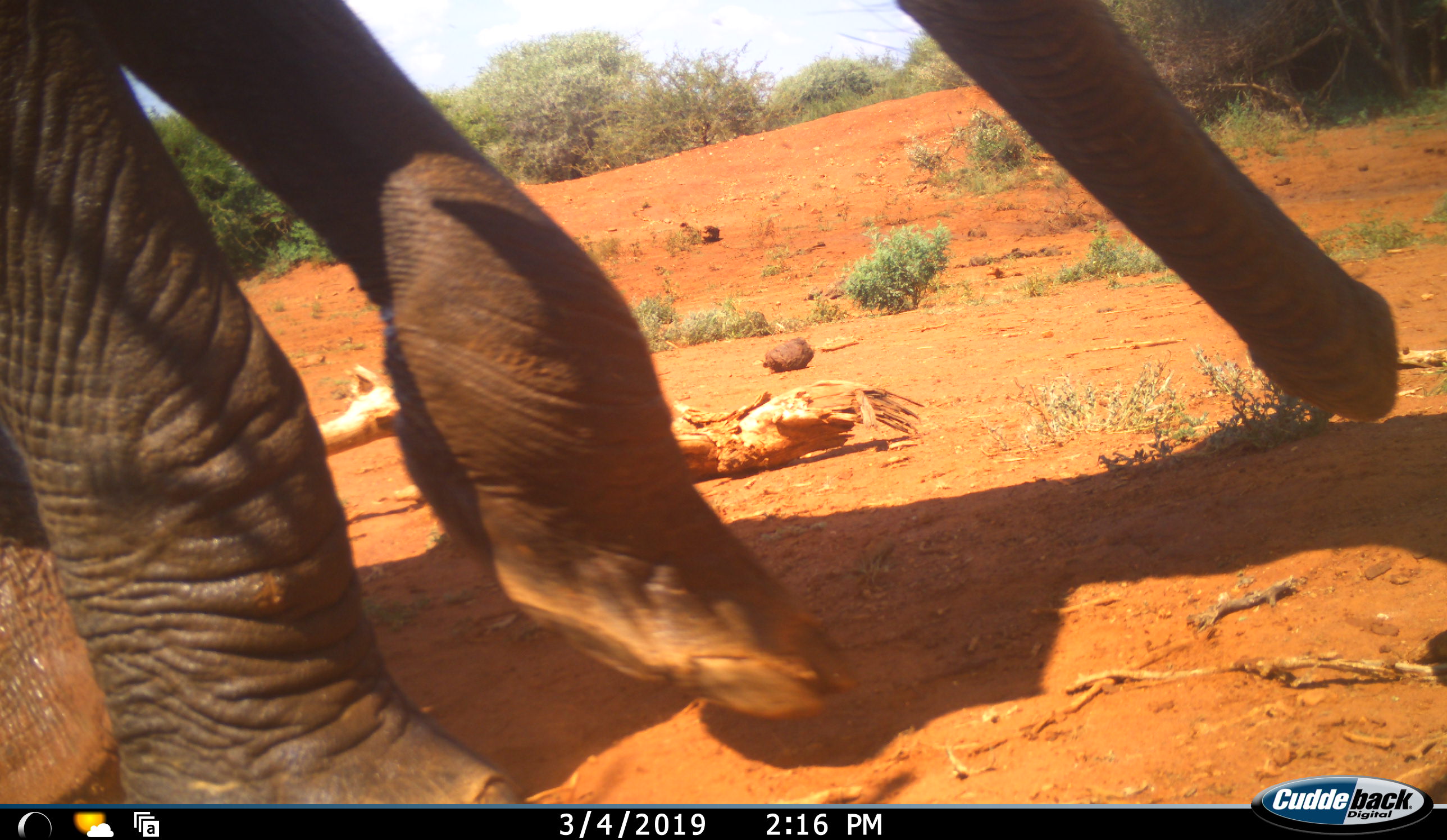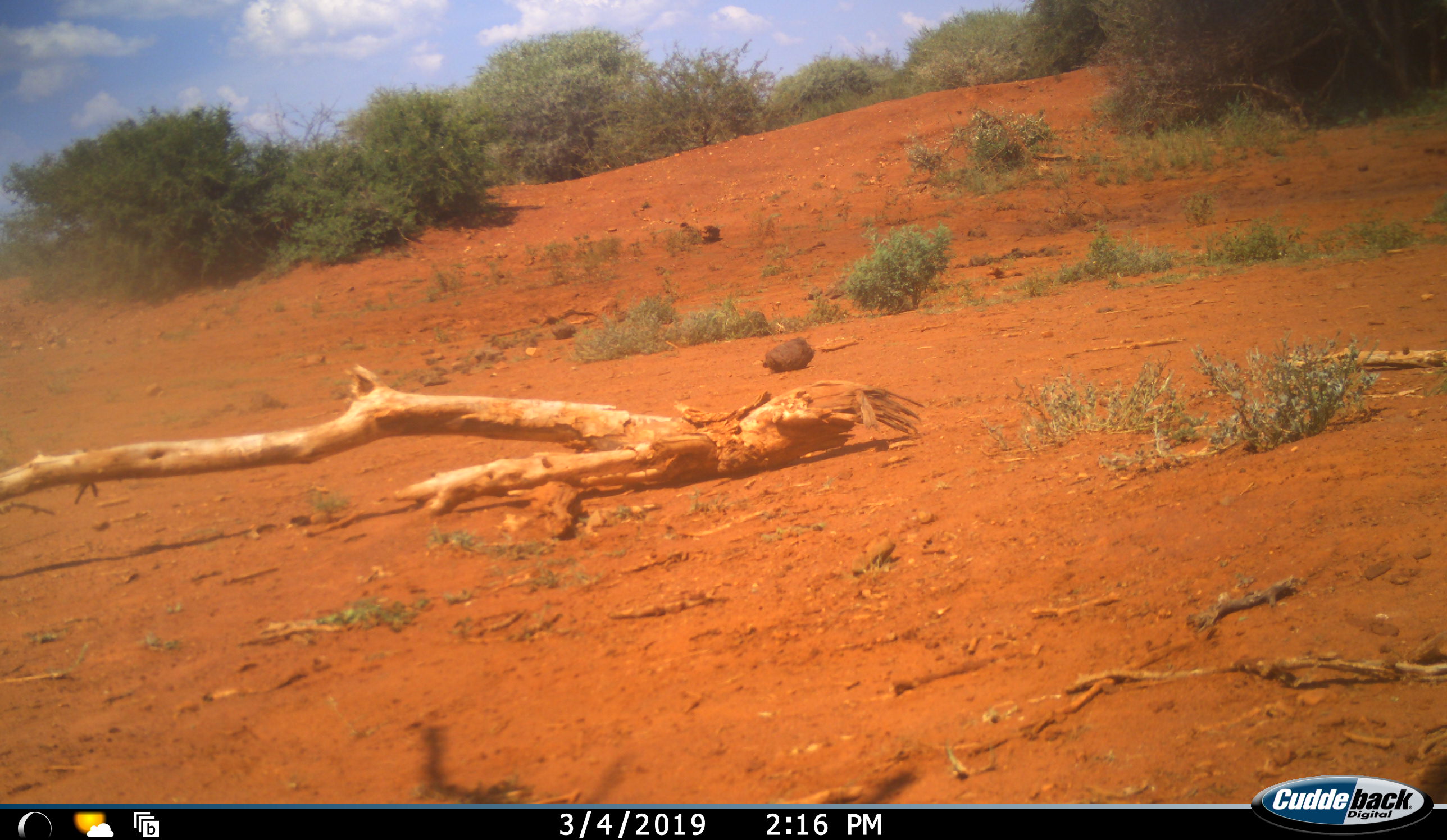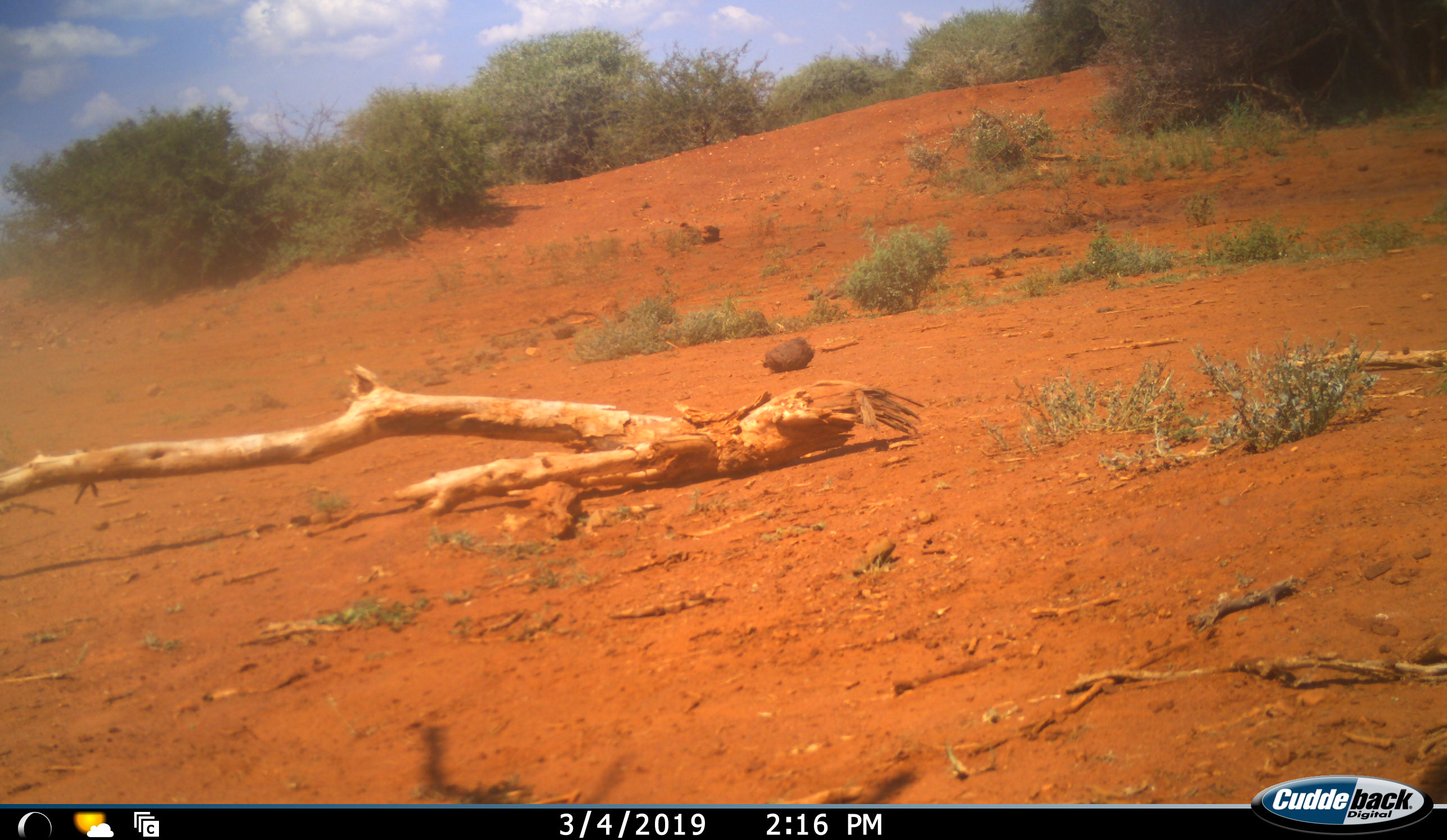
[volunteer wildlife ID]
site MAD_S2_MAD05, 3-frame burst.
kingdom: Animalia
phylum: Chordata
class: Mammalia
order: Proboscidea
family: Elephantidae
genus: Loxodonta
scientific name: Loxodonta africana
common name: african bush elephant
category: elephant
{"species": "elephant (african bush elephant) (Loxodonta africana)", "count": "1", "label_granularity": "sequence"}